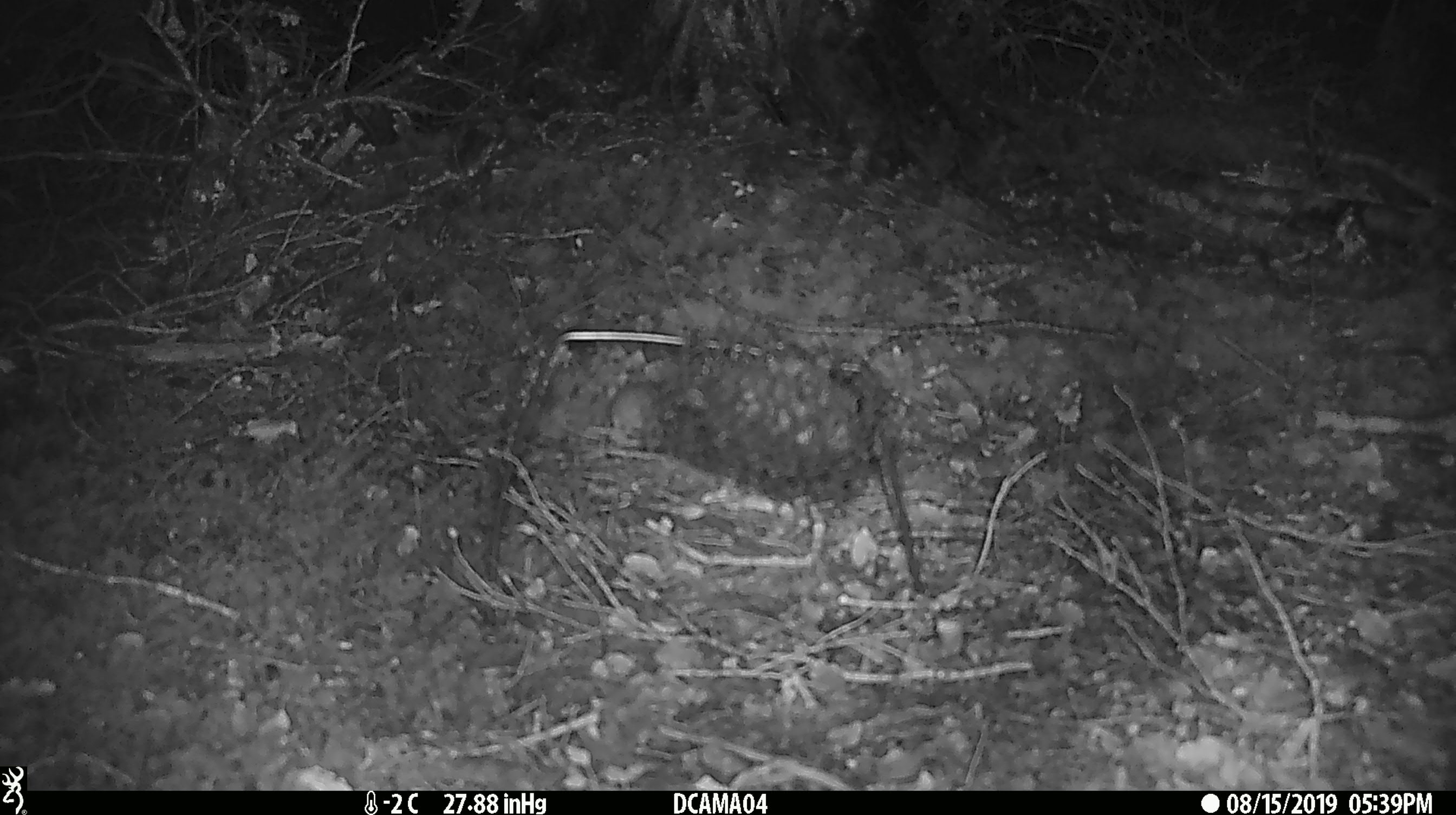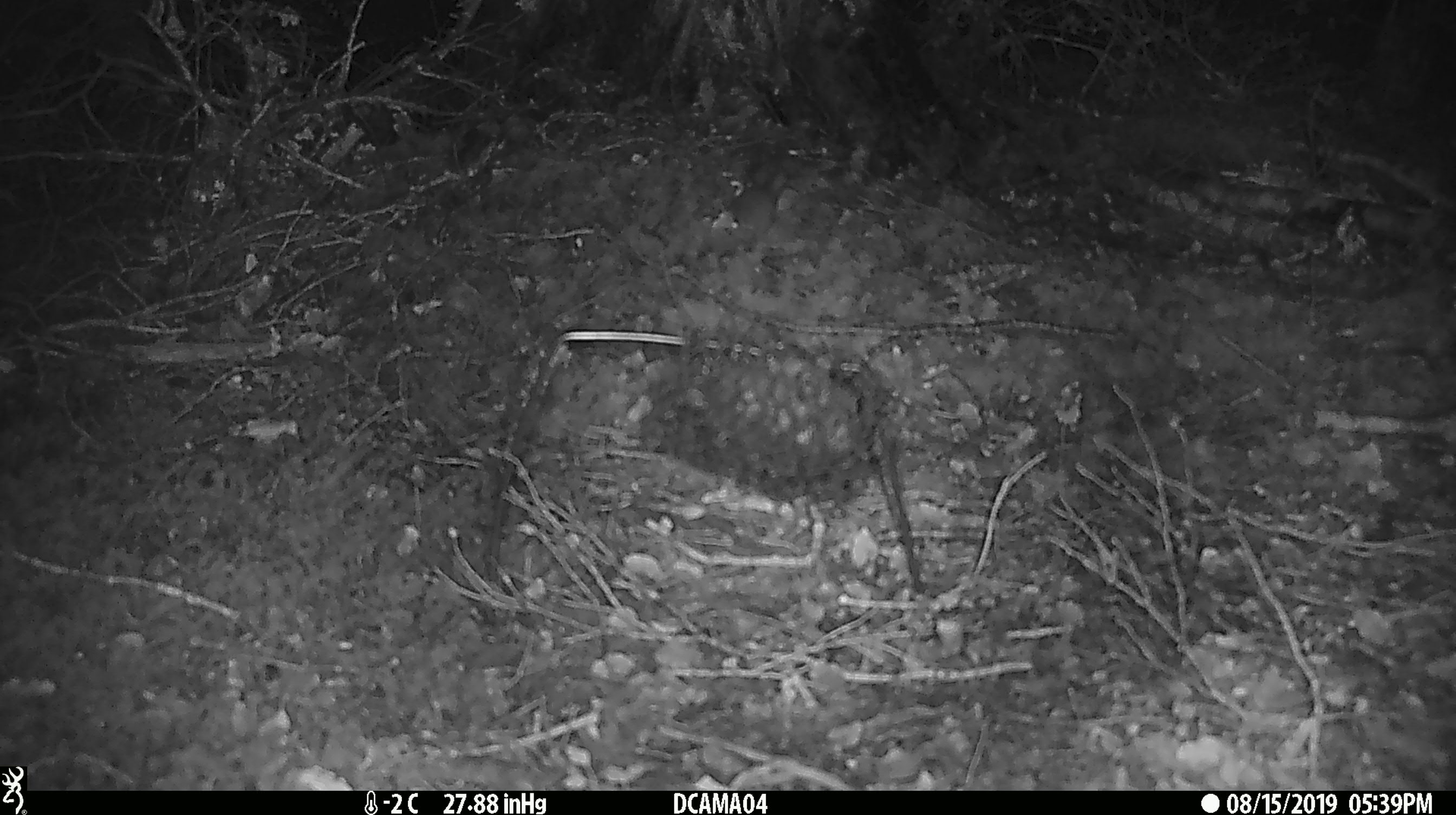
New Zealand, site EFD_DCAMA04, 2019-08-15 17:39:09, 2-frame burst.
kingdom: Animalia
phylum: Chordata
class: Mammalia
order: Rodentia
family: Muridae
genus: Mus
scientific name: Mus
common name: mouse